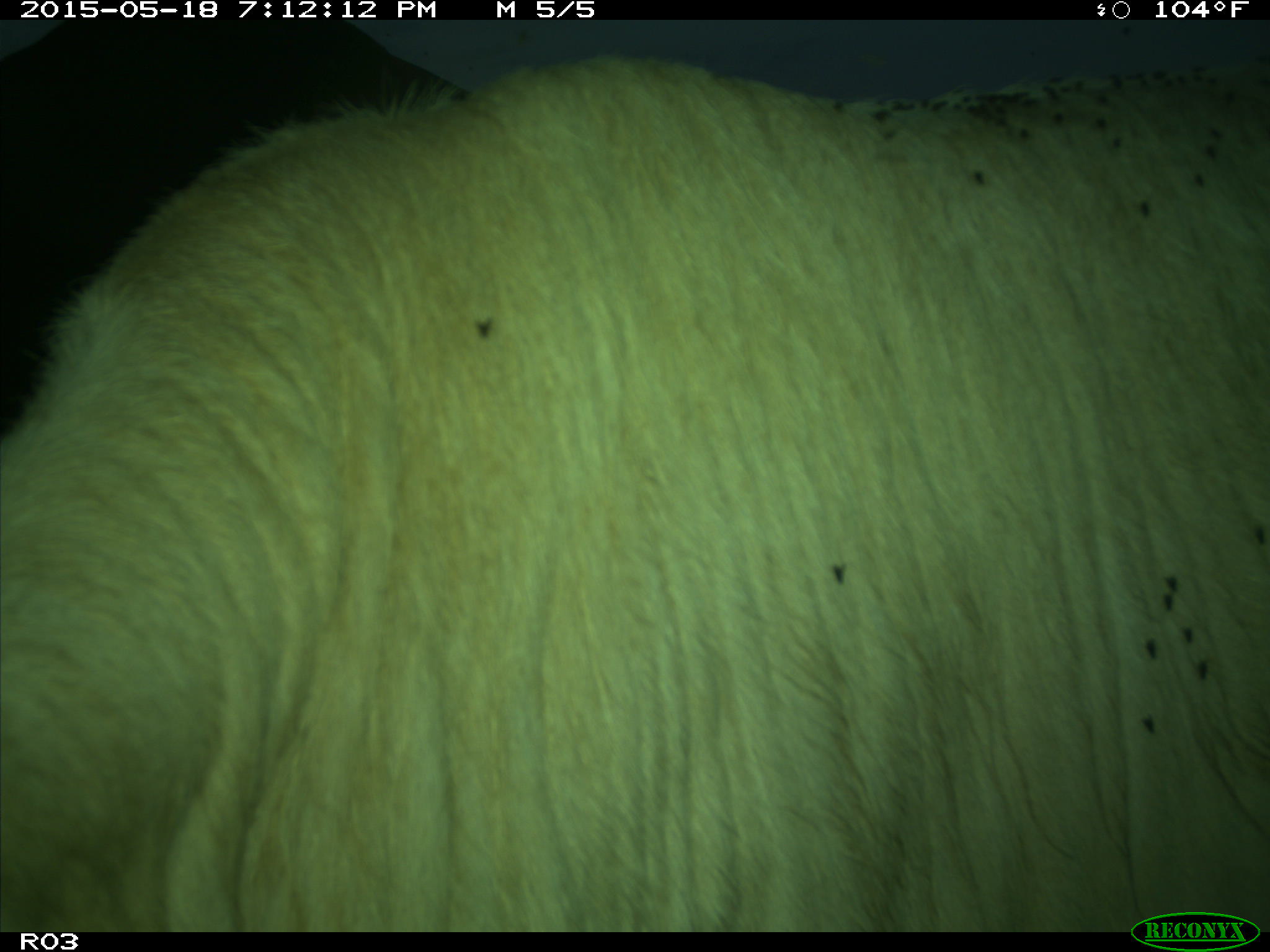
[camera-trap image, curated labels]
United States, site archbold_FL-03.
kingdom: Animalia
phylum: Chordata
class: Mammalia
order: Artiodactyla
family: Bovidae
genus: Bos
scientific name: Bos taurus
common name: domestic cow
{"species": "Bos taurus (domestic cow)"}